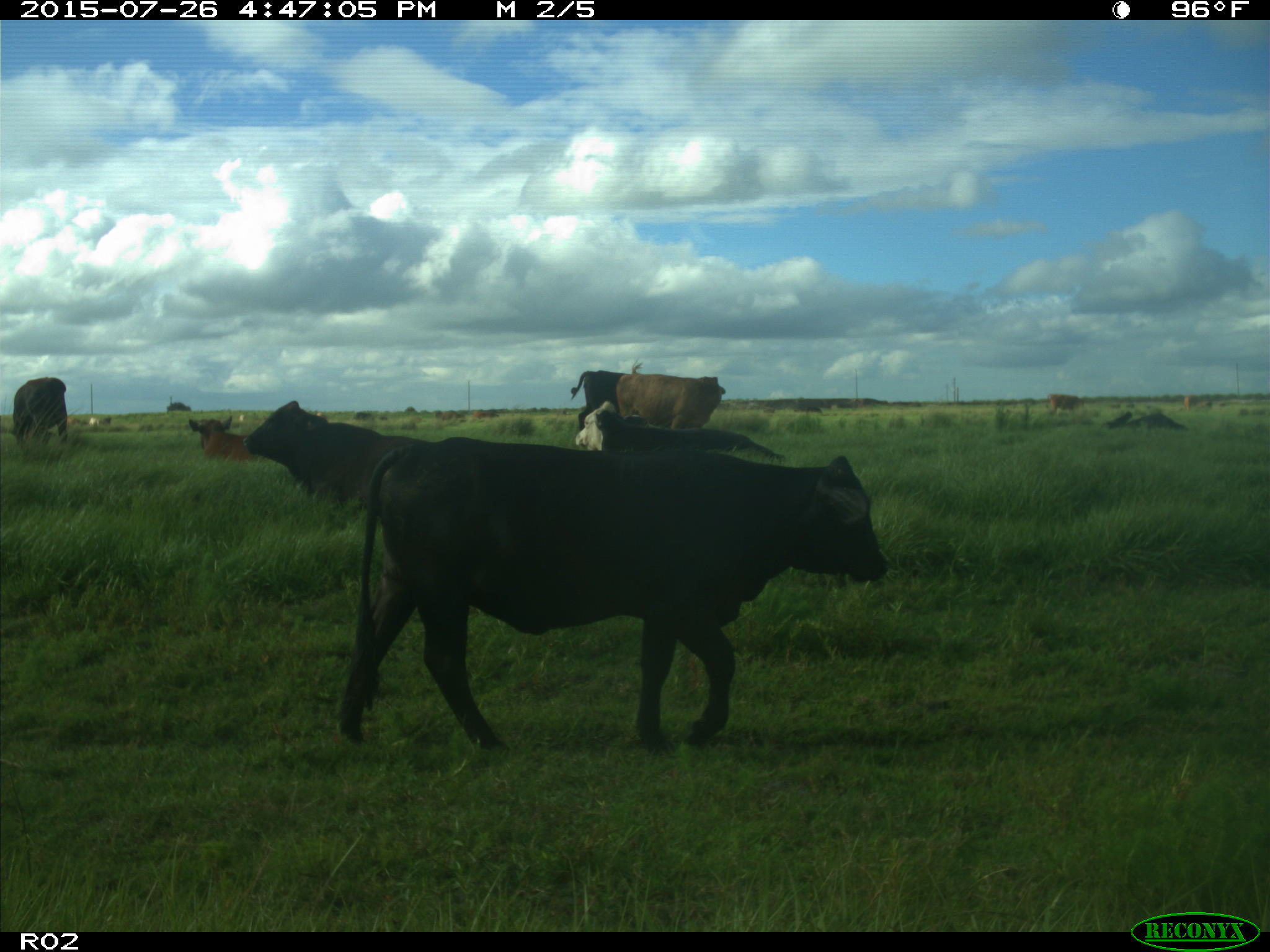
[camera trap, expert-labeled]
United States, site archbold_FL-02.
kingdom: Animalia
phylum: Chordata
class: Mammalia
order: Artiodactyla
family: Bovidae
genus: Bos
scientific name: Bos taurus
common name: domestic cow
Bos taurus (domestic cow).